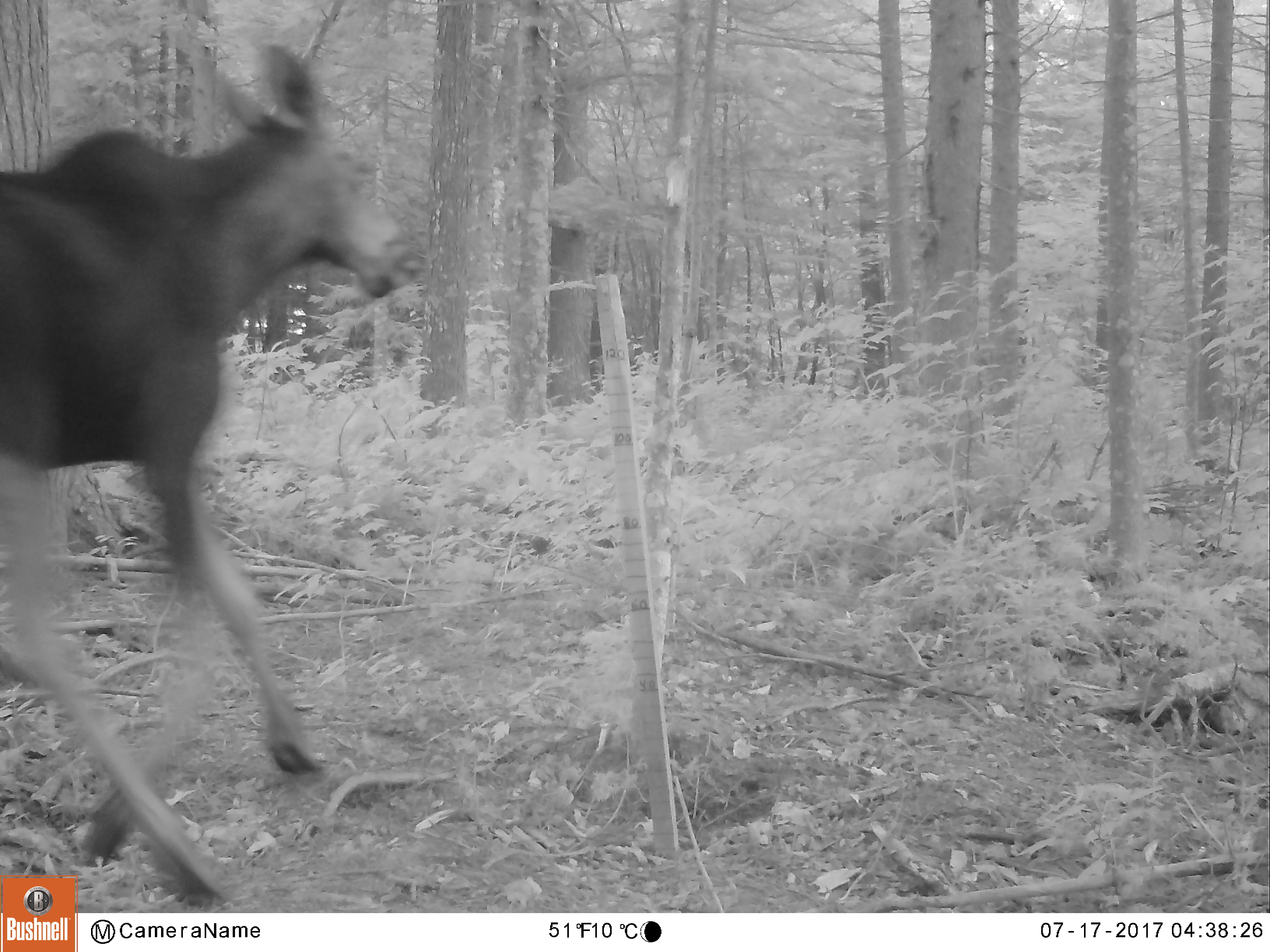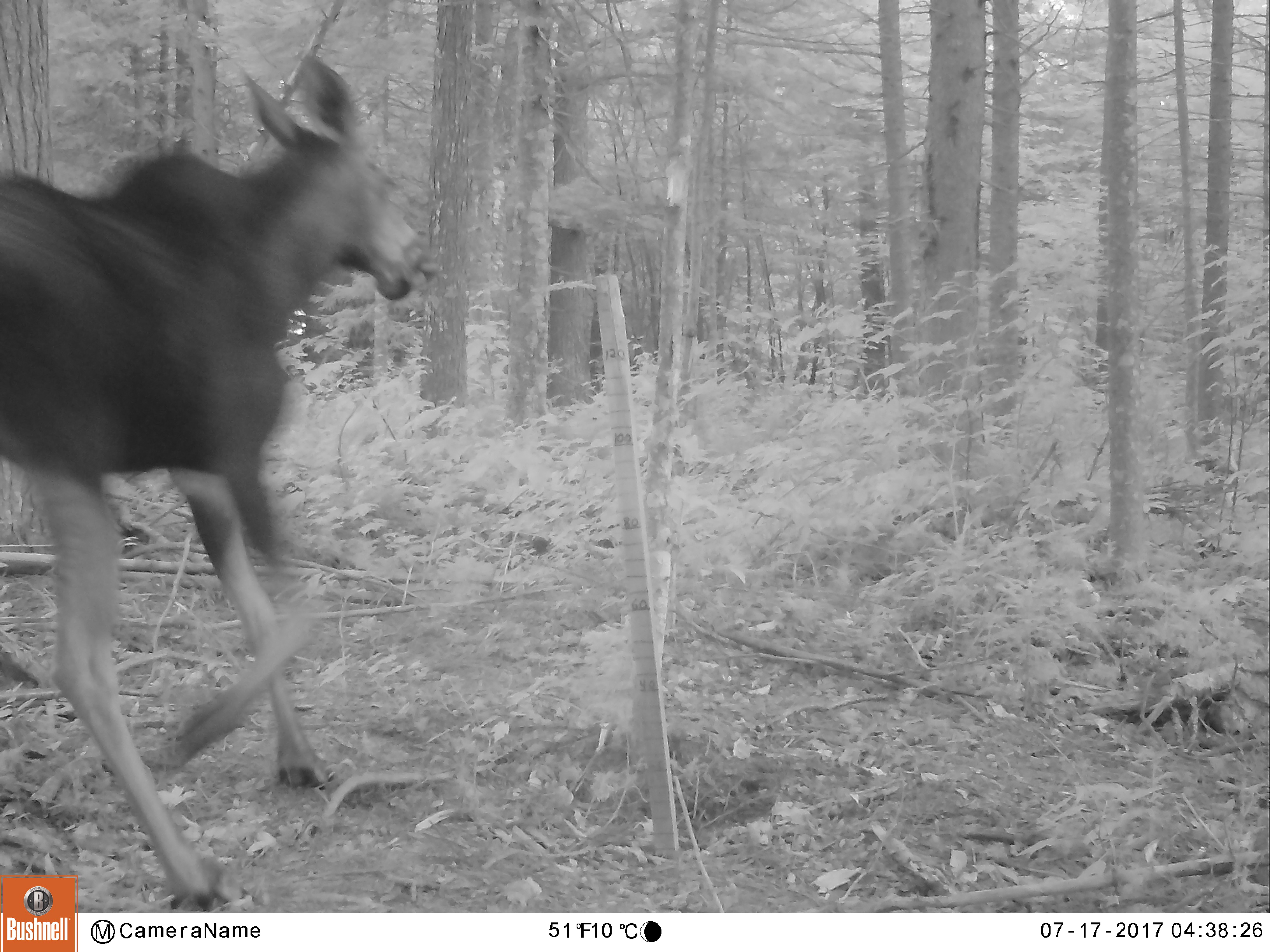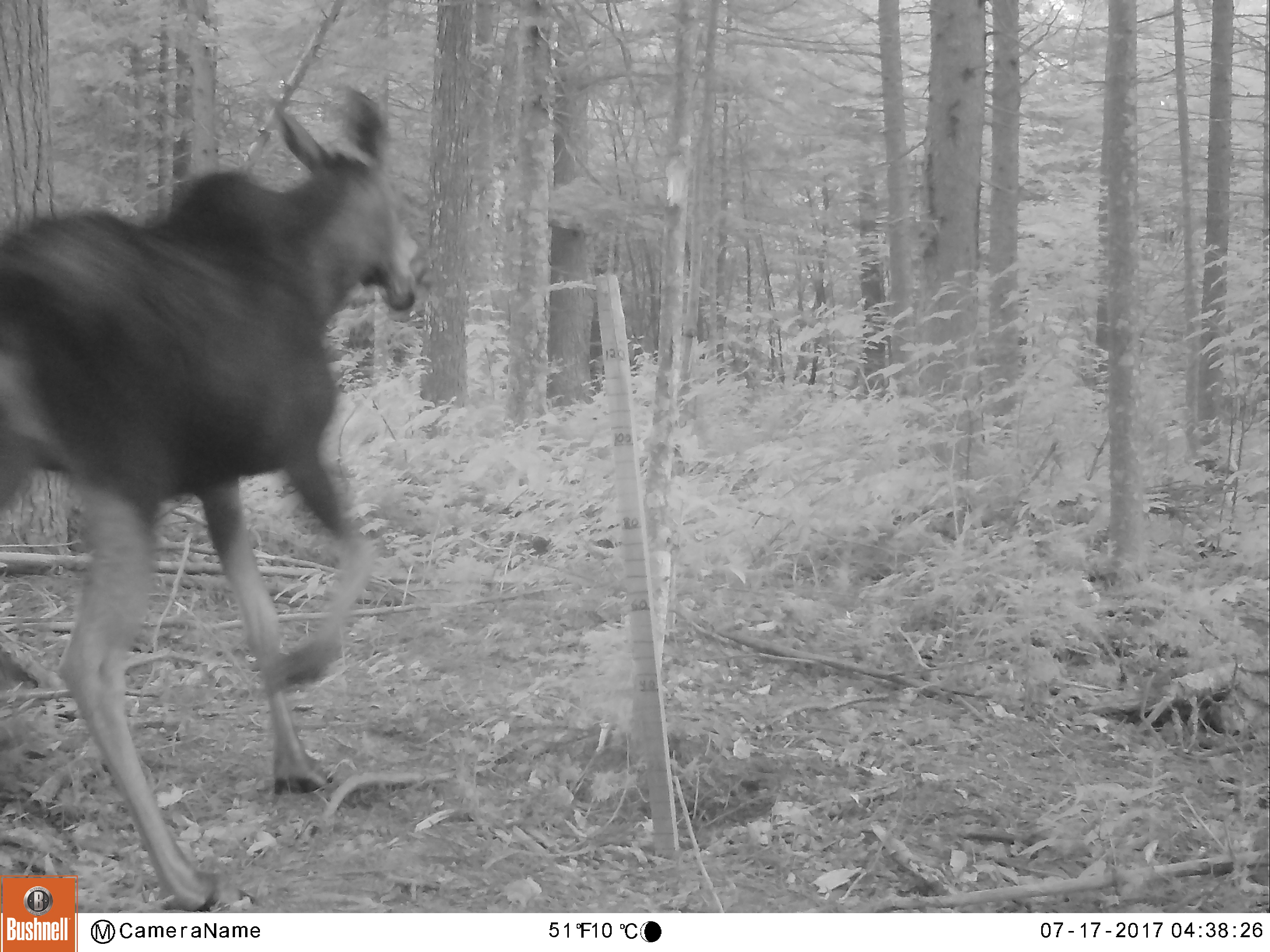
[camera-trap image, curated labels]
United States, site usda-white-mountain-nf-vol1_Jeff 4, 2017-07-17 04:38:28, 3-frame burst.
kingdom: Animalia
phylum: Chordata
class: Mammalia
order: Artiodactyla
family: Cervidae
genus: Alces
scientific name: Alces alces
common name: moose